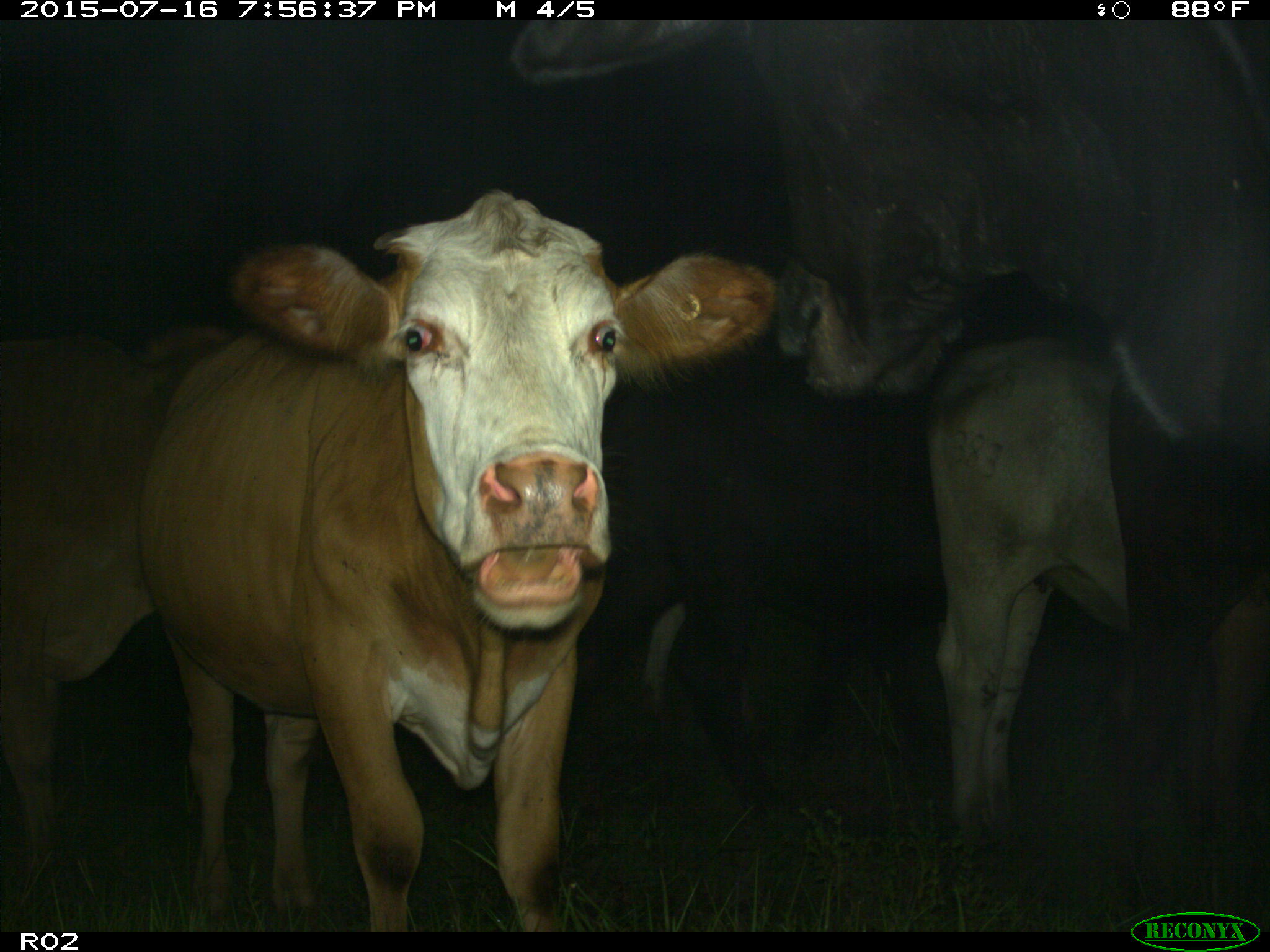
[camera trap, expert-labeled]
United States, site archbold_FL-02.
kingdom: Animalia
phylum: Chordata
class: Mammalia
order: Artiodactyla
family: Bovidae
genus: Bos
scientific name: Bos taurus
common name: domestic cow